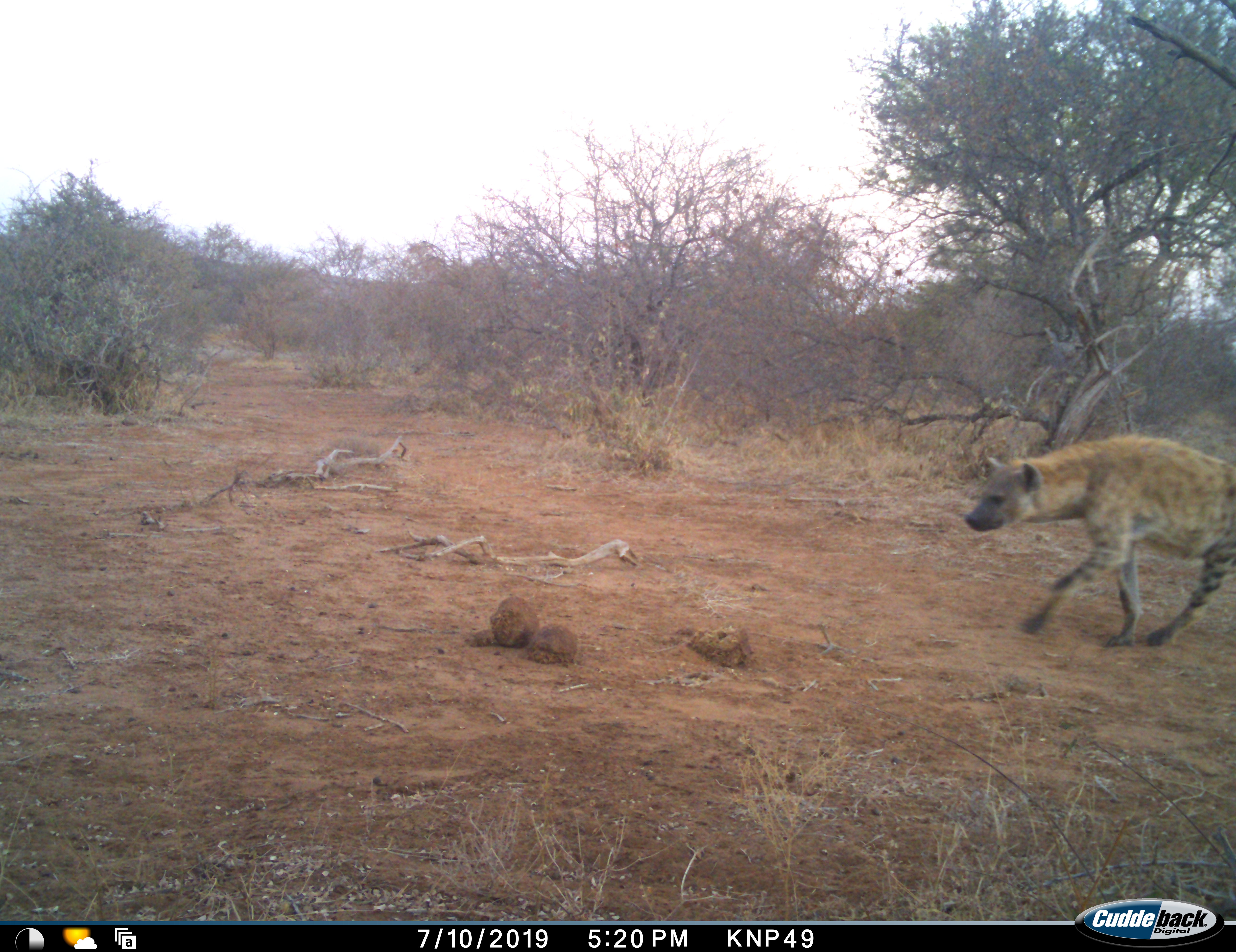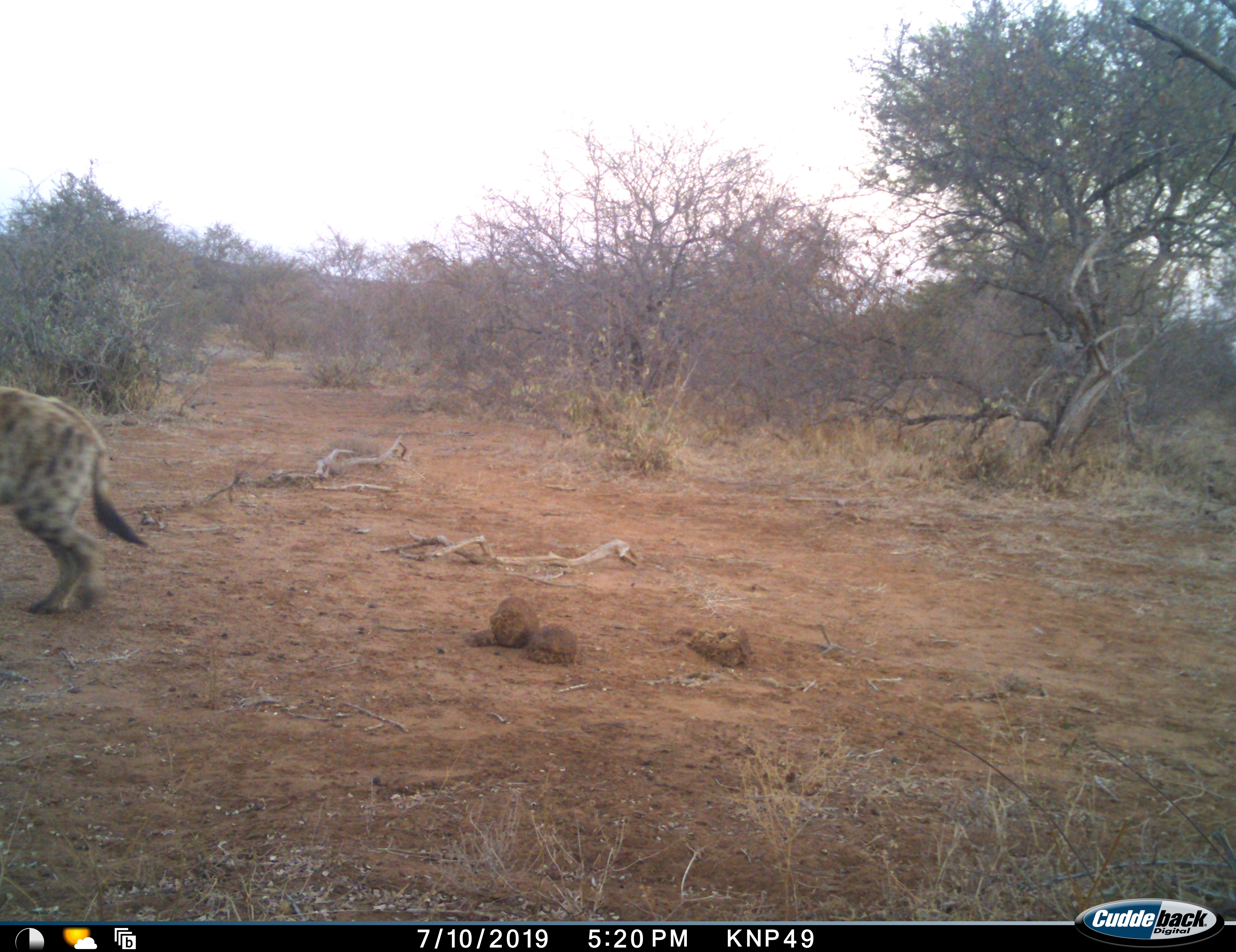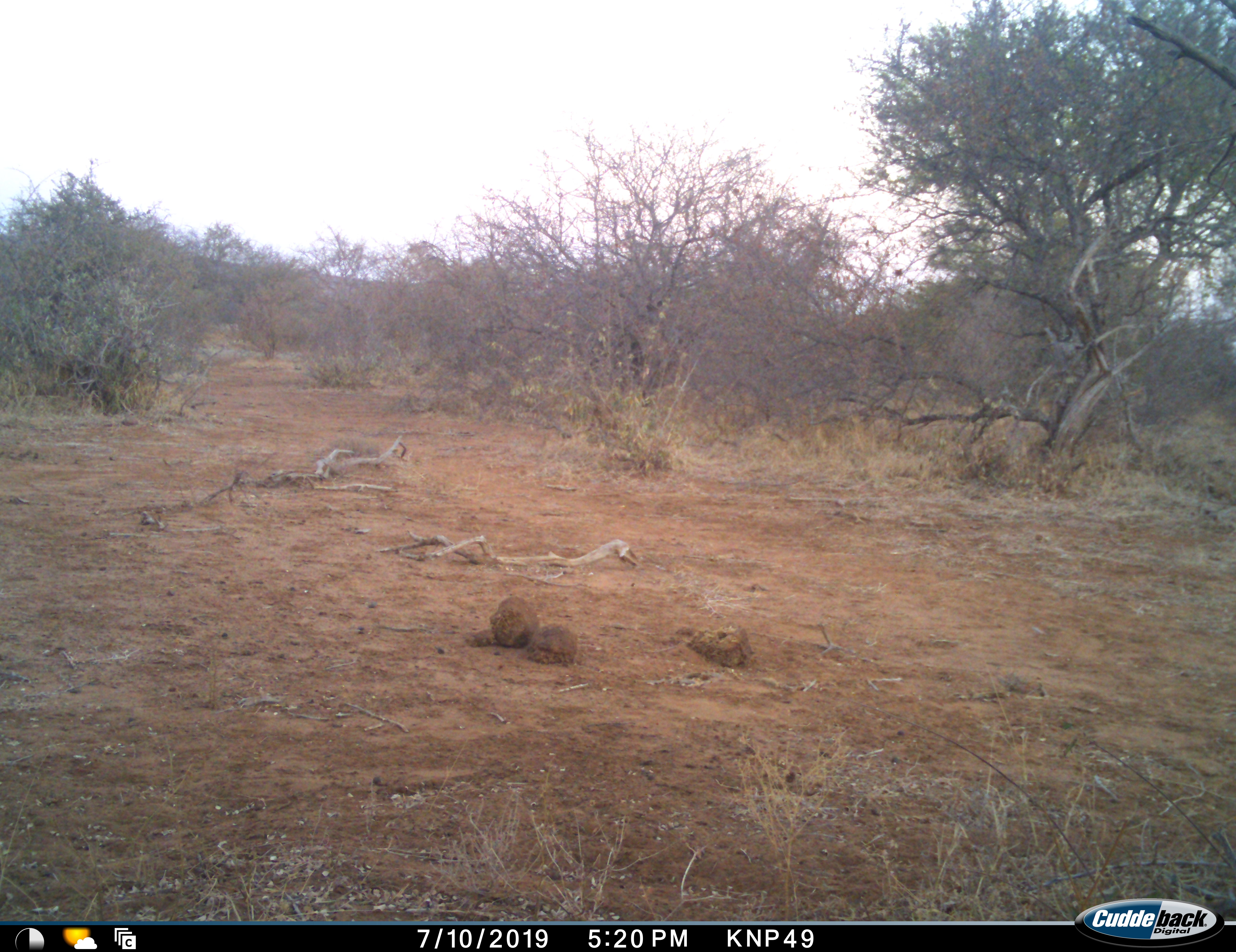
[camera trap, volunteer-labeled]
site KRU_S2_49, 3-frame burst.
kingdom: Animalia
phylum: Chordata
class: Mammalia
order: Carnivora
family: Hyaenidae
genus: Crocuta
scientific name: Crocuta crocuta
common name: spotted hyena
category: hyenaspotted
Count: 1.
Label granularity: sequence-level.